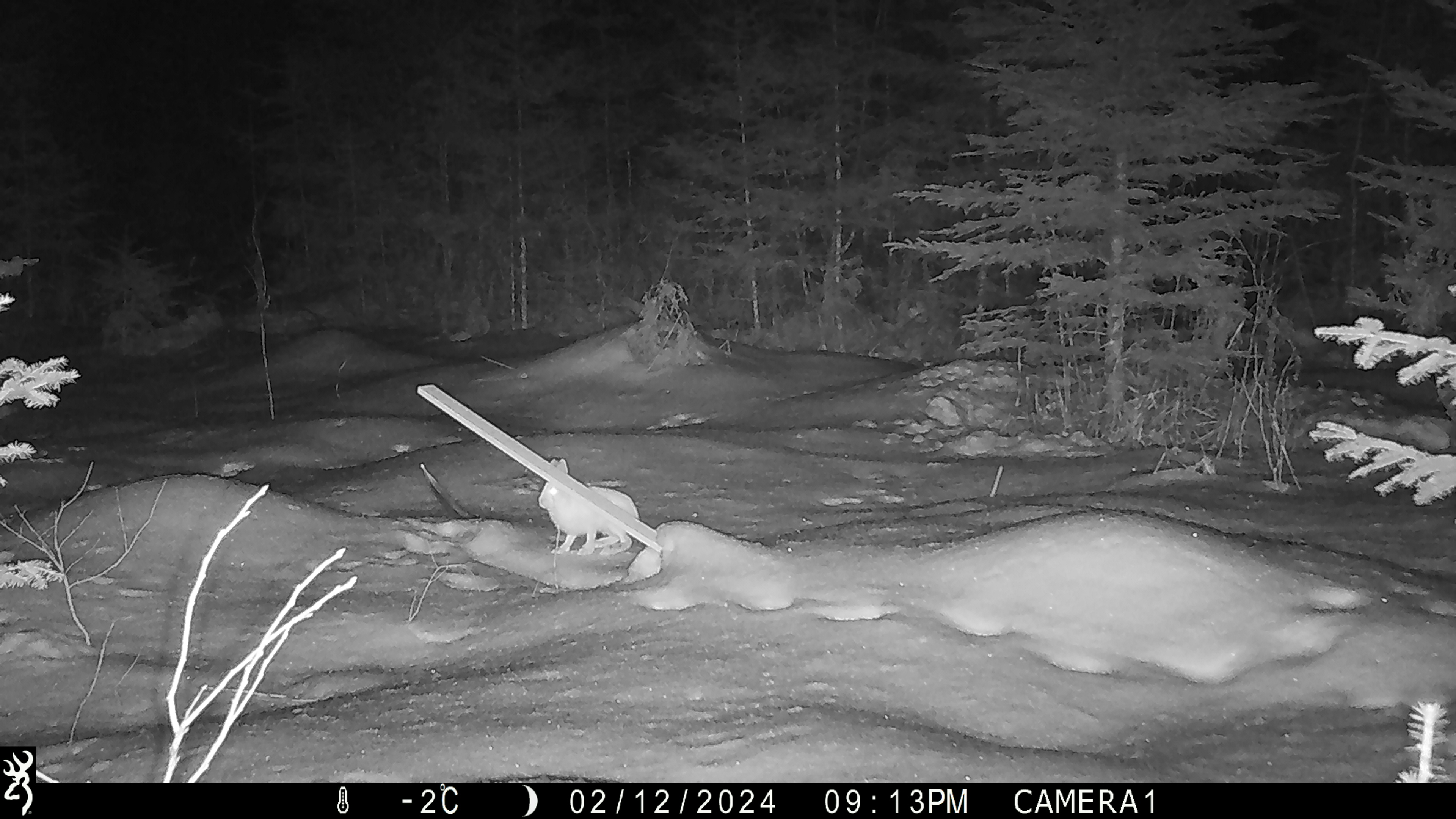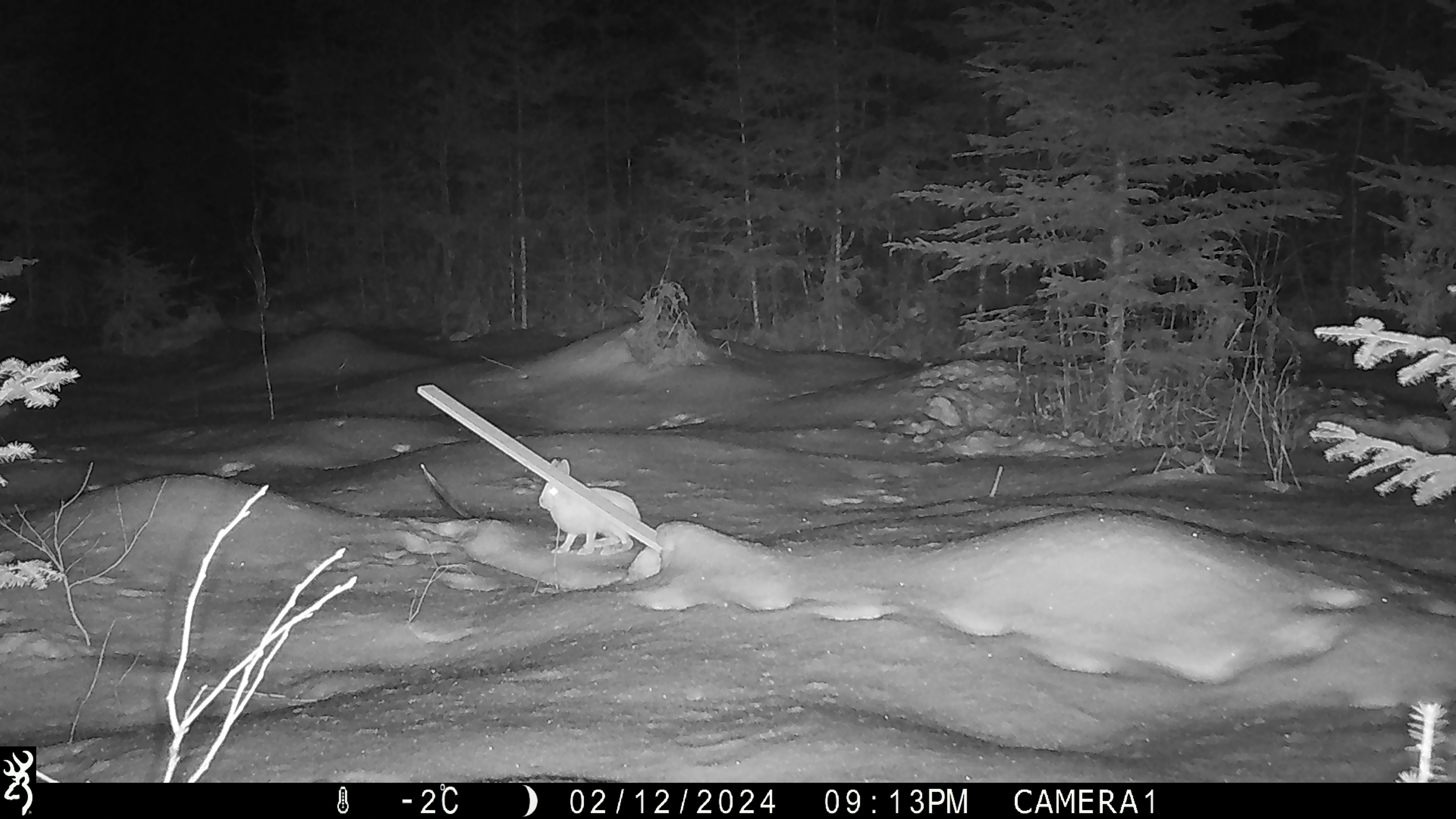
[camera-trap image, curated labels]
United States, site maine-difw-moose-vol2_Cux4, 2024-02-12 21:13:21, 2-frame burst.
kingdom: Animalia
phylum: Chordata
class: Mammalia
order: Lagomorpha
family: Leporidae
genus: Lepus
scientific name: Lepus americanus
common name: snowshoe hare